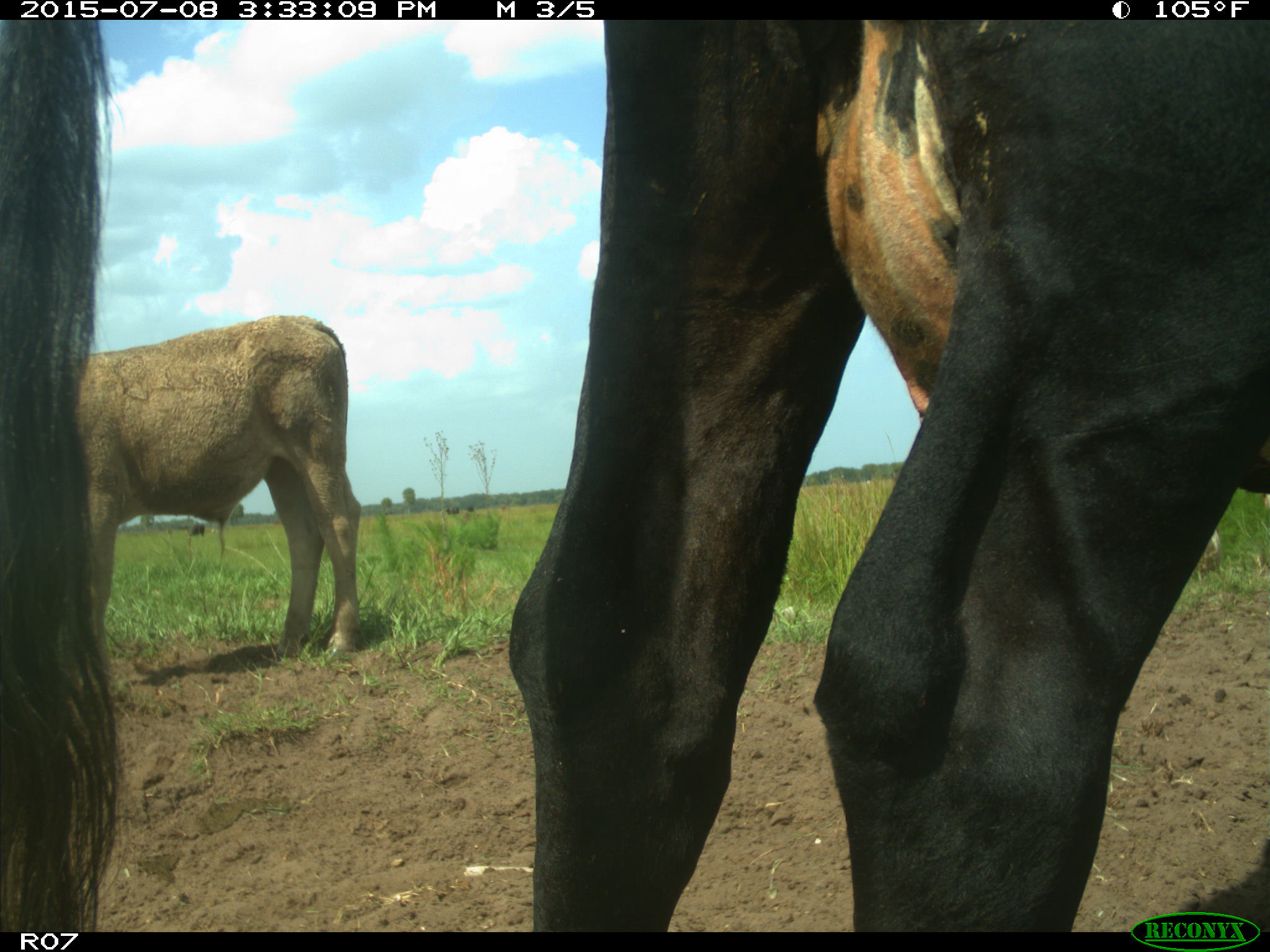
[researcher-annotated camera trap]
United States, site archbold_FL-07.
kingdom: Animalia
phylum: Chordata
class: Mammalia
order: Artiodactyla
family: Bovidae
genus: Bos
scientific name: Bos taurus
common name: domestic cow